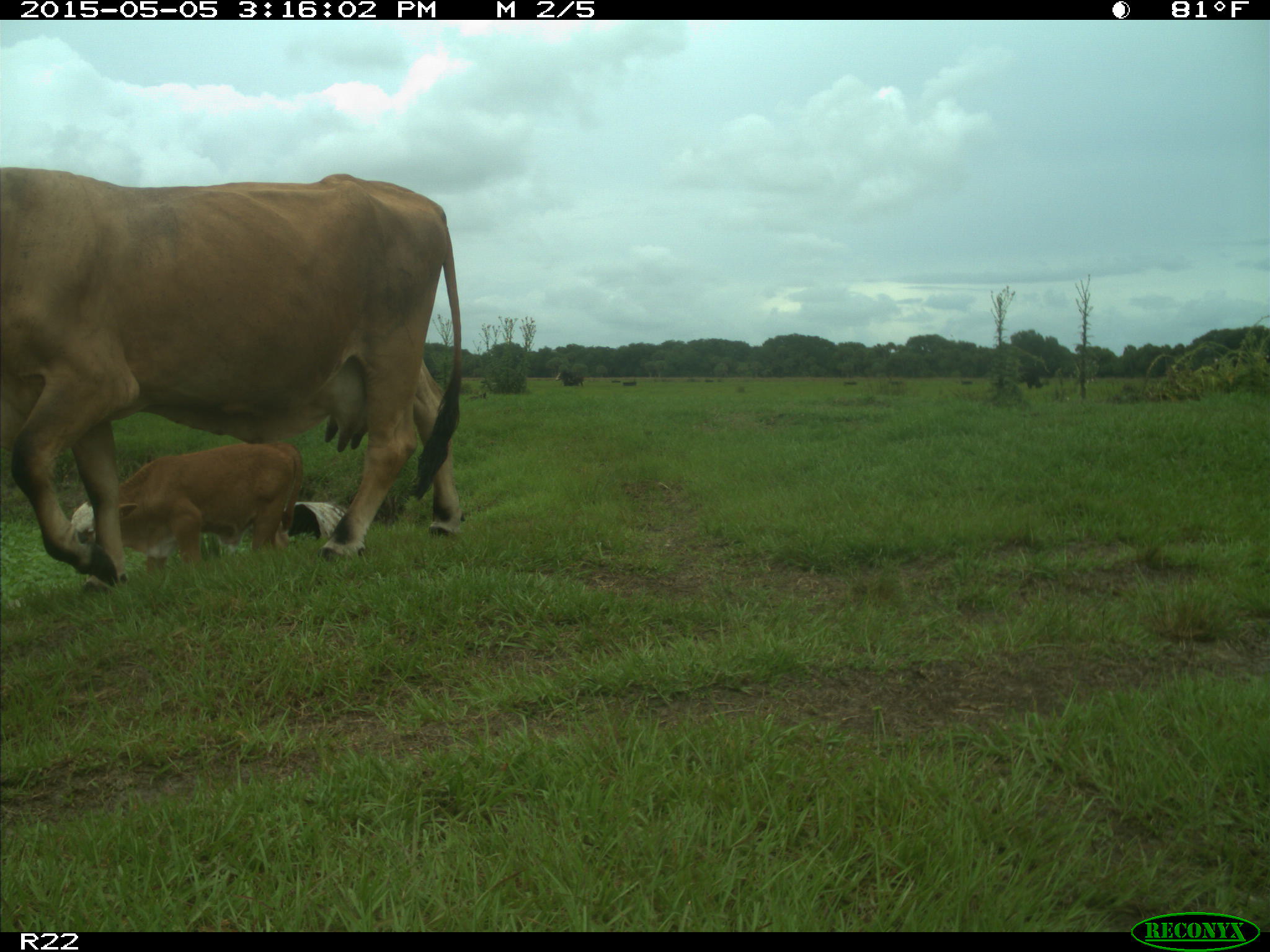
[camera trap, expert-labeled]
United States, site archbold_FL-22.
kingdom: Animalia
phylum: Chordata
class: Mammalia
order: Artiodactyla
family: Bovidae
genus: Bos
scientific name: Bos taurus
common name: domestic cow